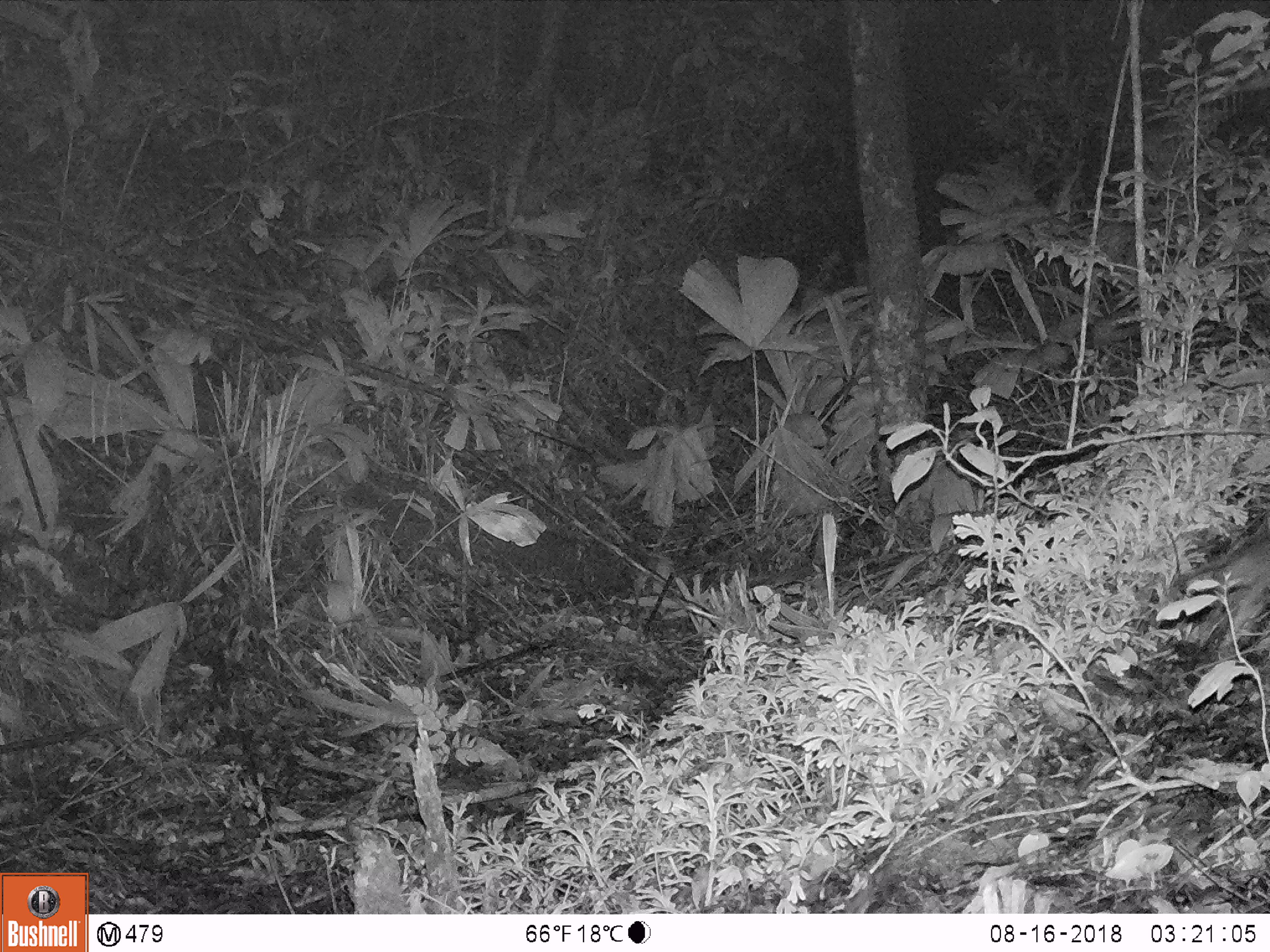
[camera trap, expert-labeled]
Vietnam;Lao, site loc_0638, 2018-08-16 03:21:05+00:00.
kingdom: Animalia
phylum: Chordata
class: Mammalia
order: Rodentia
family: Muridae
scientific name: Muridae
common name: old-world mice and rats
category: unidentified murid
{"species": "unidentified murid (old-world mice and rats) (Muridae)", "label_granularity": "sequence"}